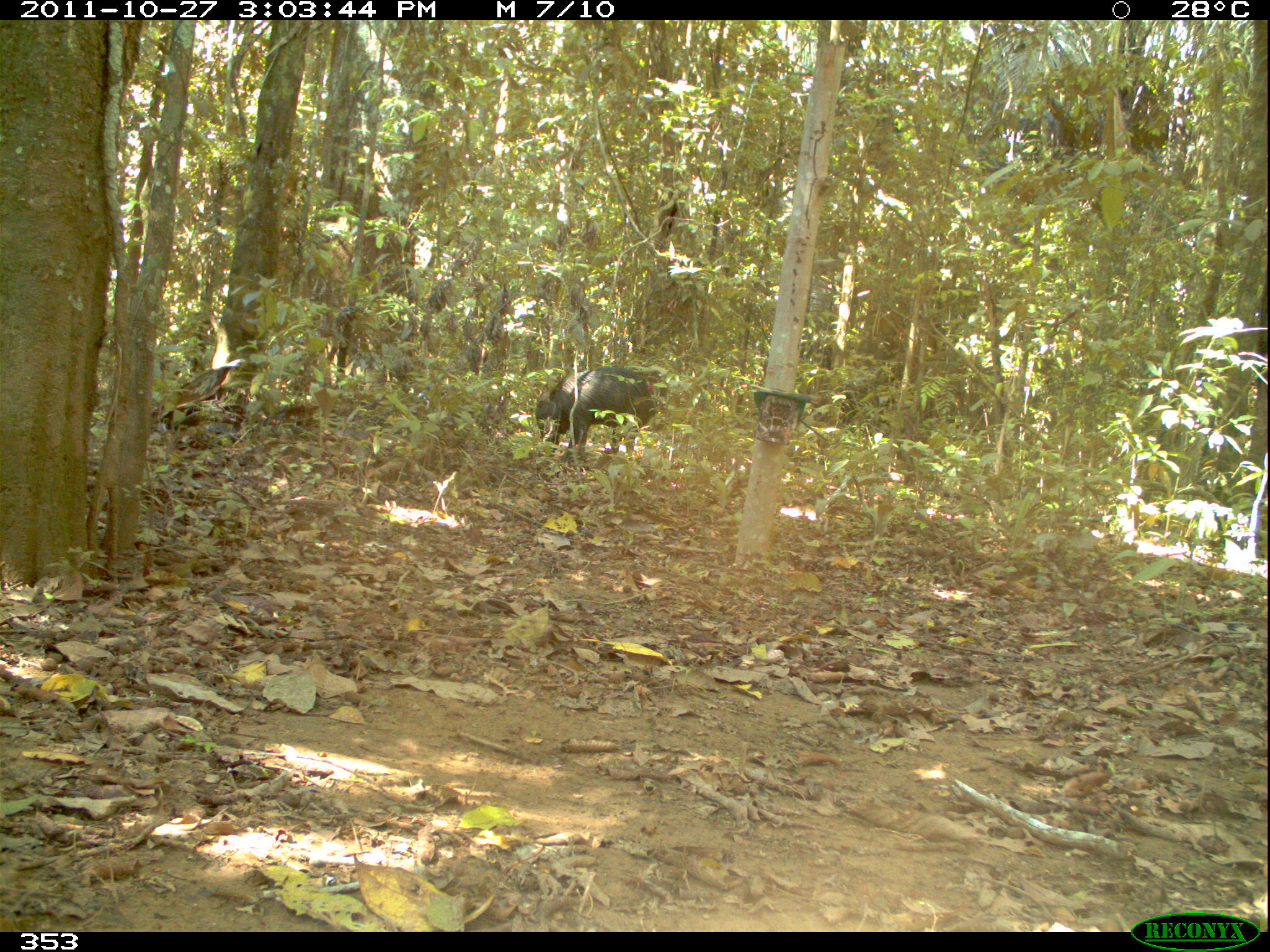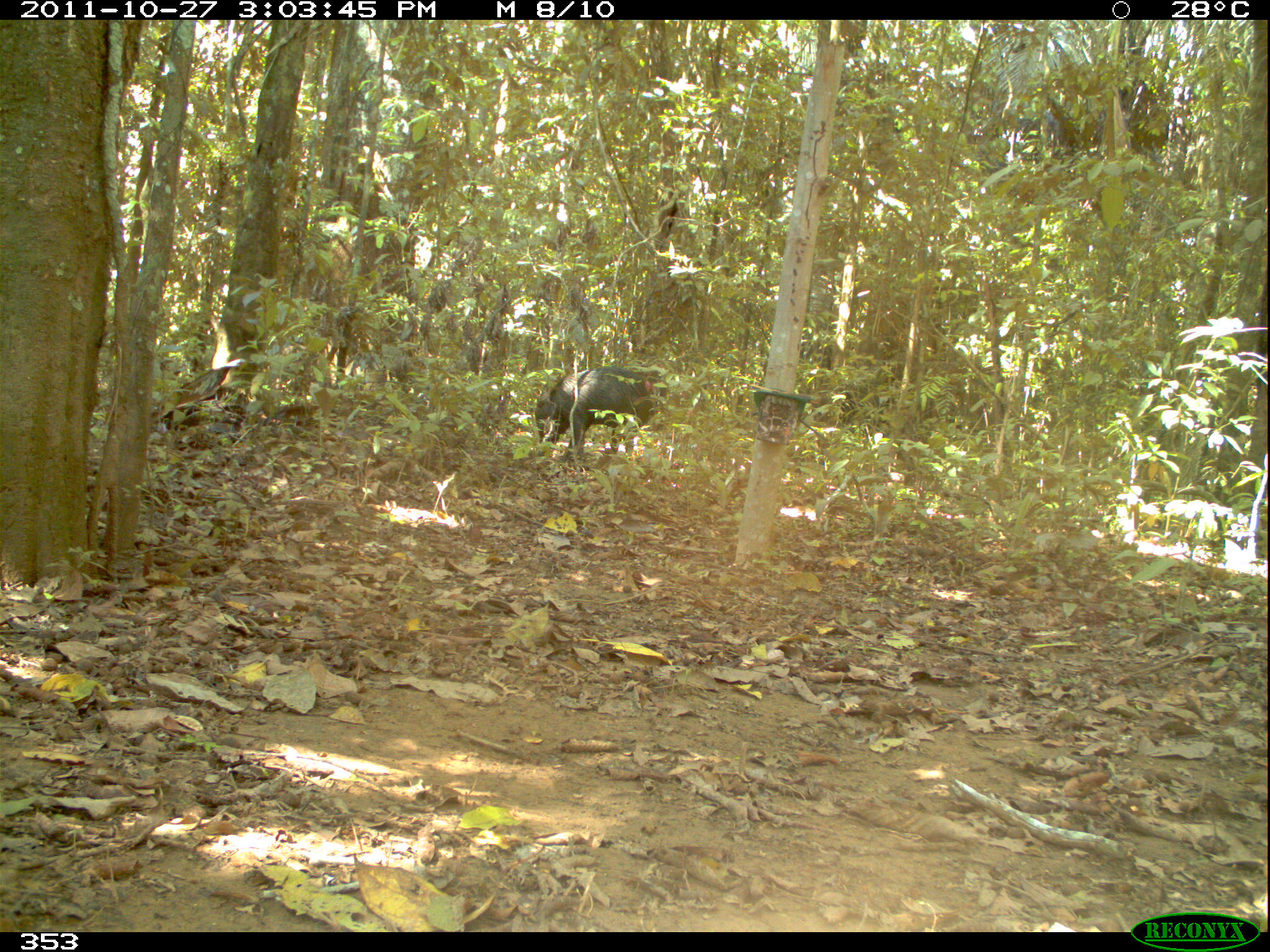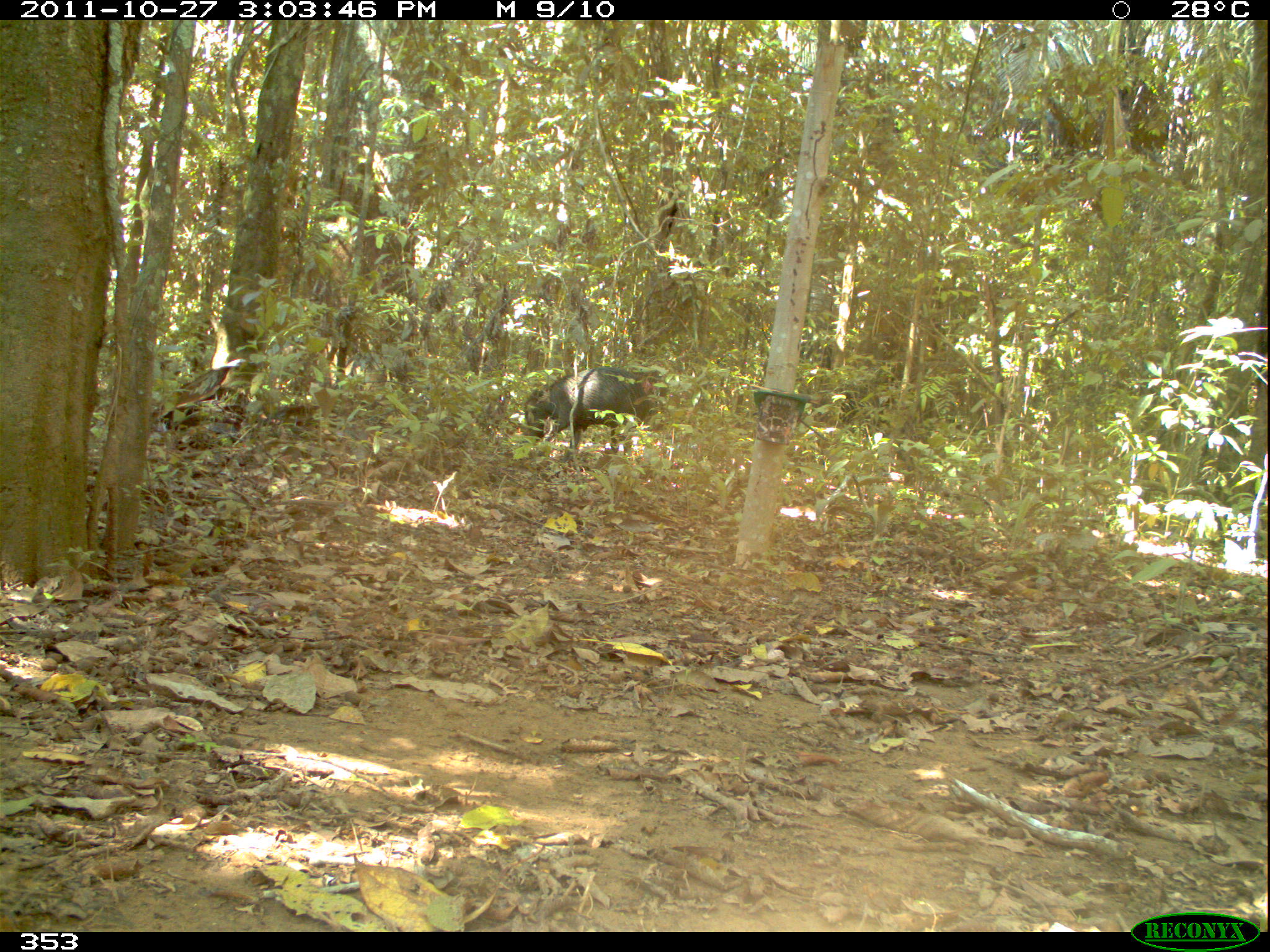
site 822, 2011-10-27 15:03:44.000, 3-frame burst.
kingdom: Animalia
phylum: Chordata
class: Mammalia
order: Artiodactyla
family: Tayassuidae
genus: Tayassu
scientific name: Tayassu pecari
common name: white-lipped peccary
Tayassu pecari (white-lipped peccary).